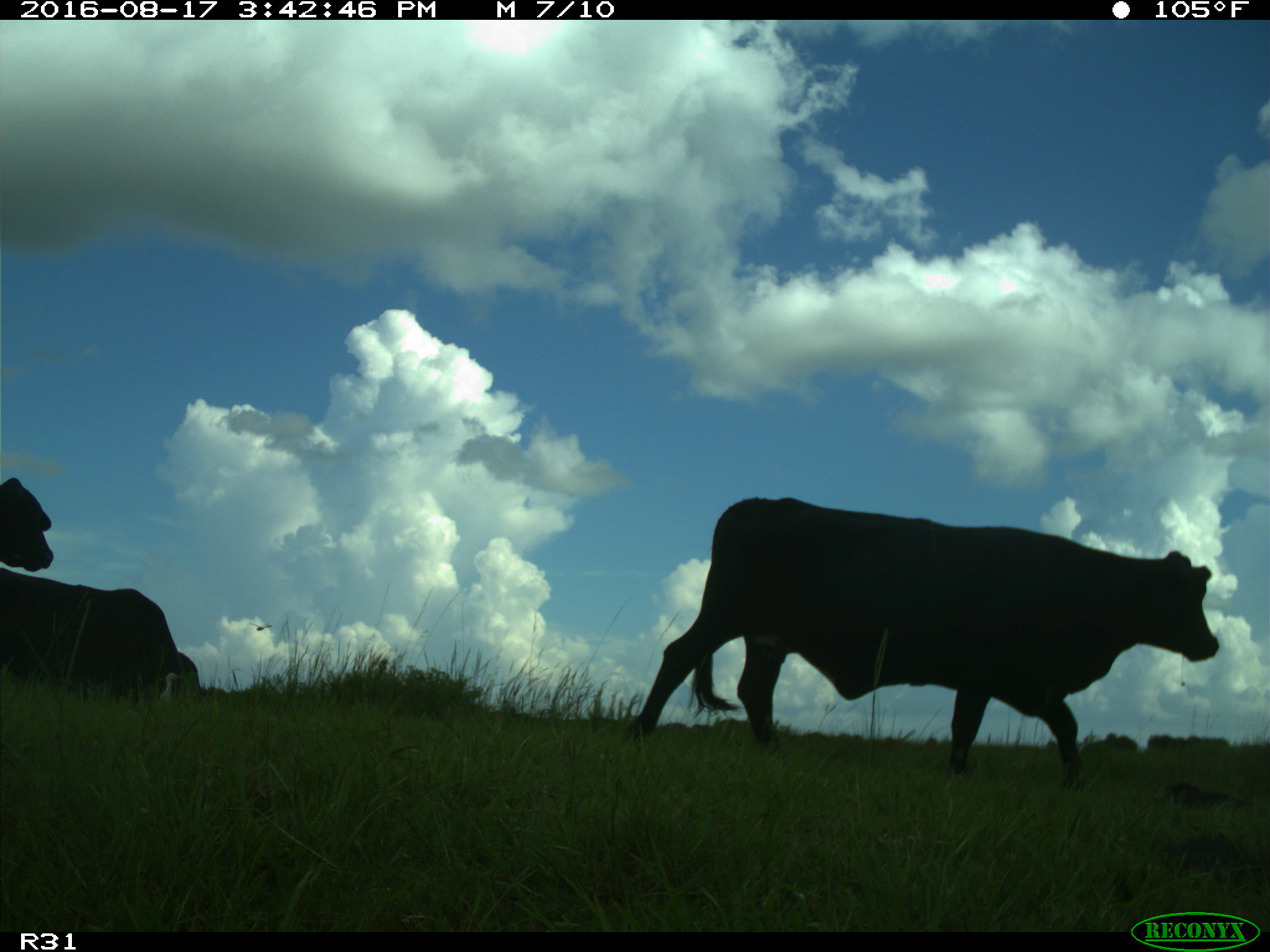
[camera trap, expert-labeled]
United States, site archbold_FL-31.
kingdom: Animalia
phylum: Chordata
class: Mammalia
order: Artiodactyla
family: Bovidae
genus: Bos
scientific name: Bos taurus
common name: domestic cow